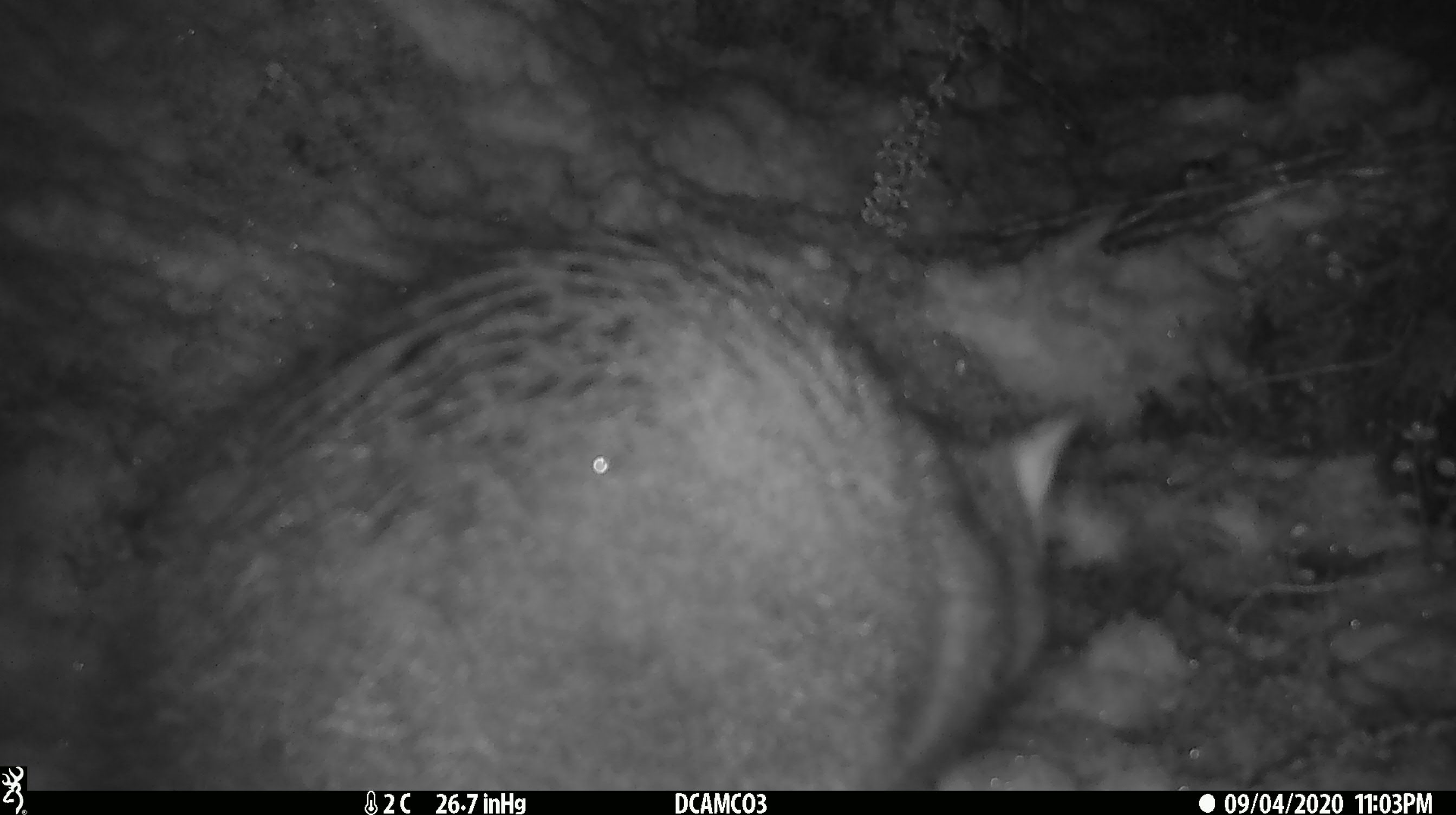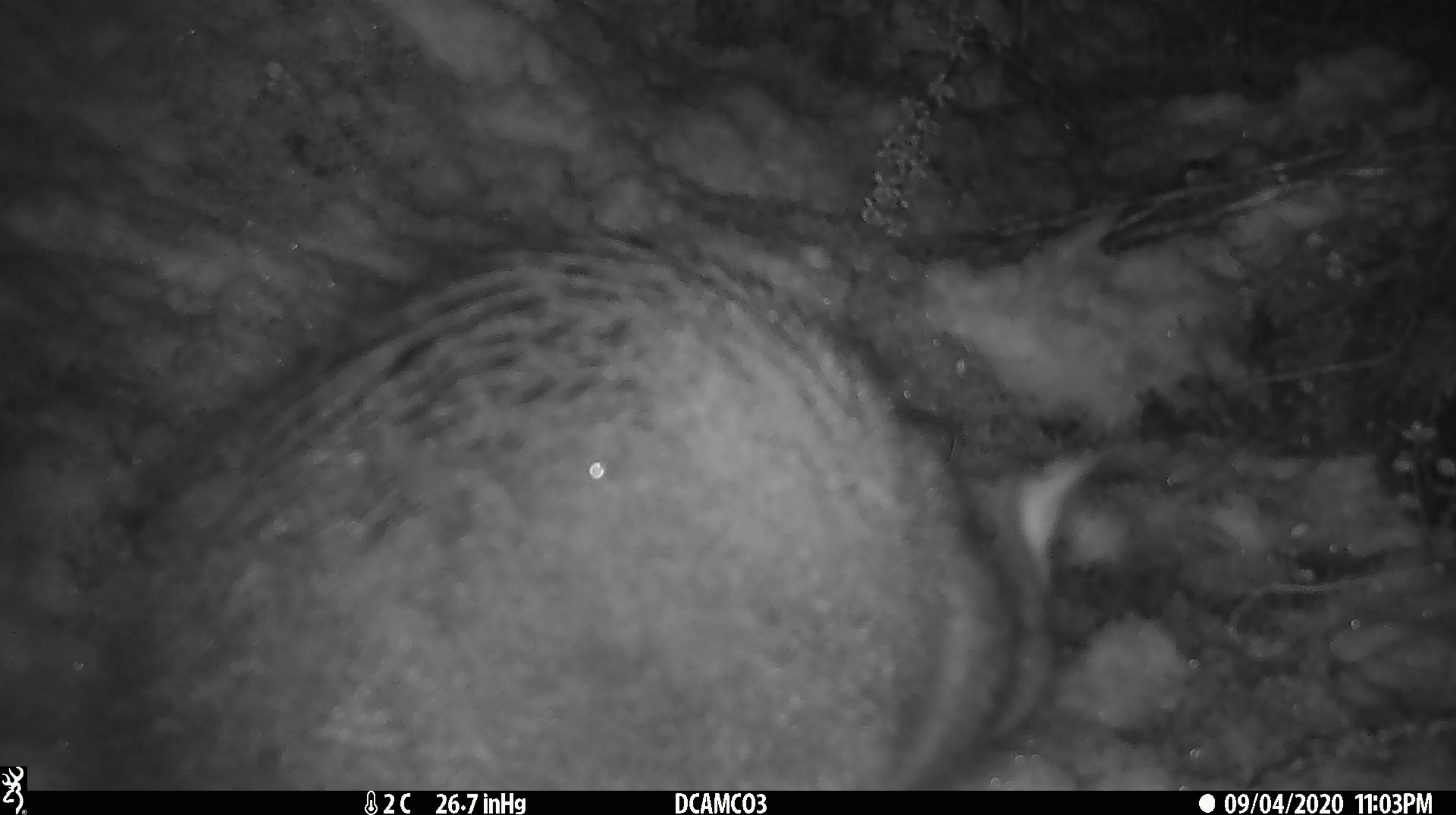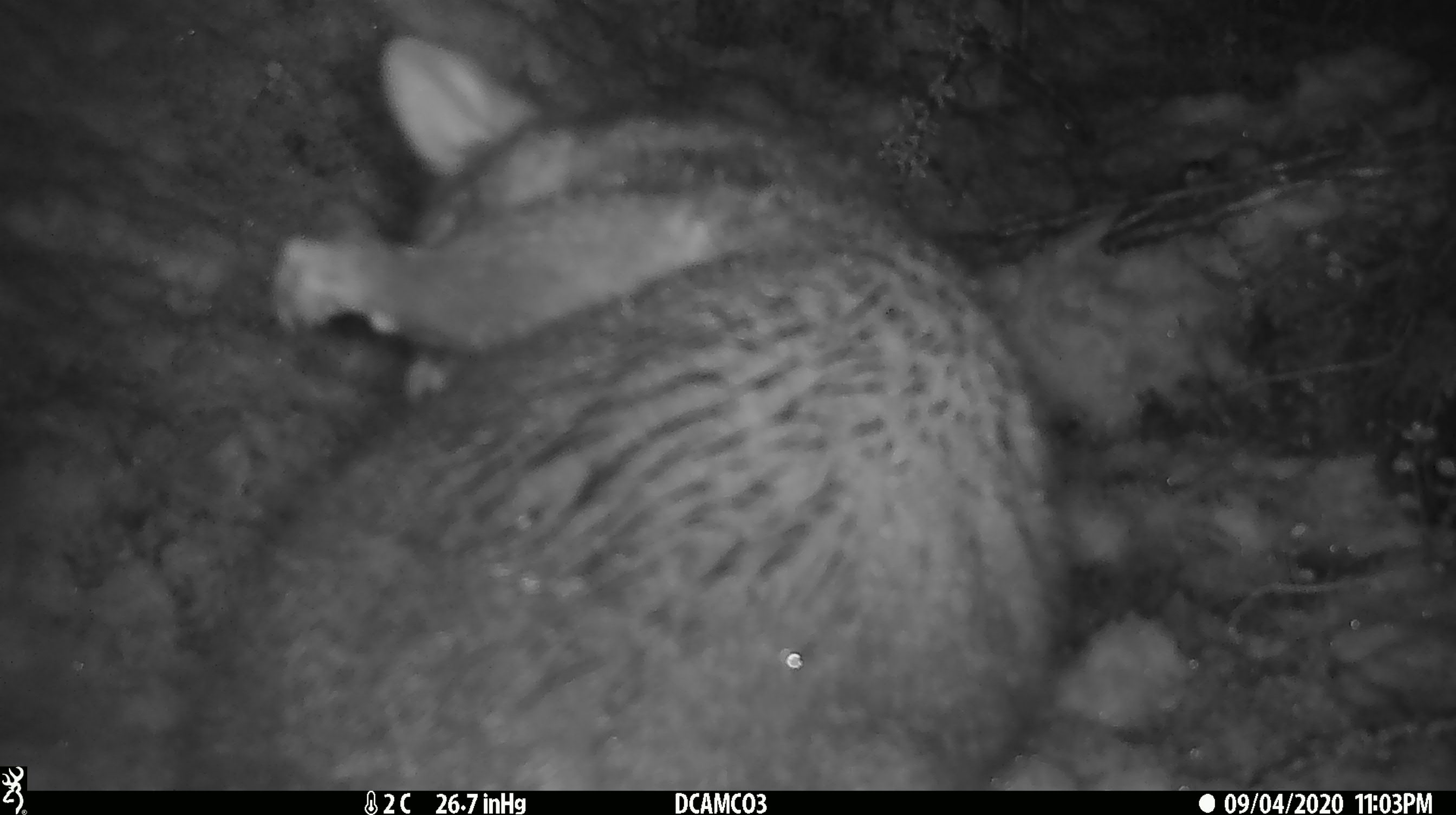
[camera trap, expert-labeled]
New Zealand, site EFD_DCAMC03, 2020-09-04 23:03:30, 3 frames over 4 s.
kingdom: Animalia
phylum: Chordata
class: Mammalia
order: Diprotodontia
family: Phalangeridae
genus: Trichosurus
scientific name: Trichosurus vulpecula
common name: common brushtail possum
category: possum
Possum (common brushtail possum) (Trichosurus vulpecula).